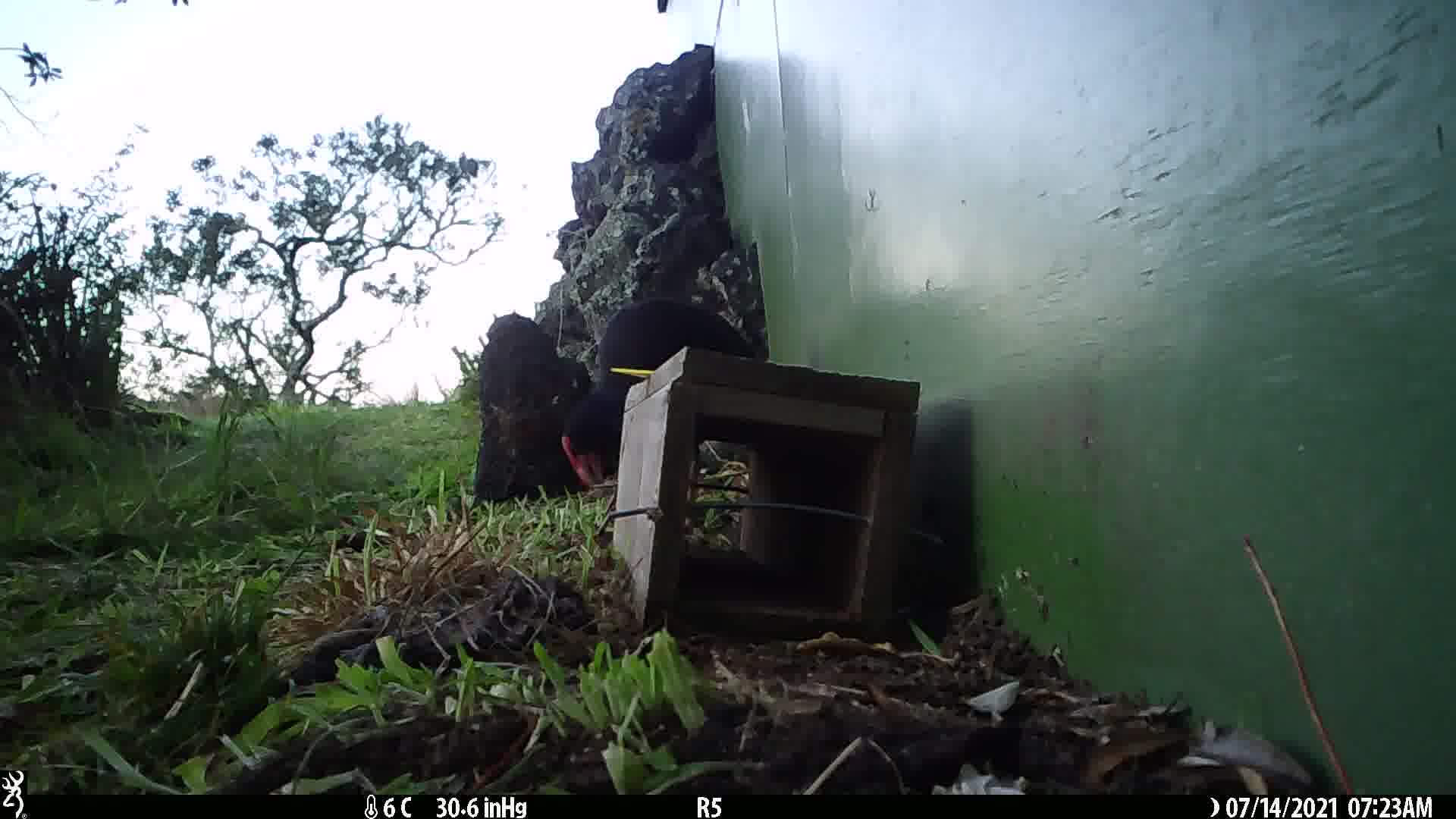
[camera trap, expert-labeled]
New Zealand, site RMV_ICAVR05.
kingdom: Animalia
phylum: Chordata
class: Aves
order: Gruiformes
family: Rallidae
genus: Porphyrio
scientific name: Porphyrio melanotus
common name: australasian swamphen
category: pukeko